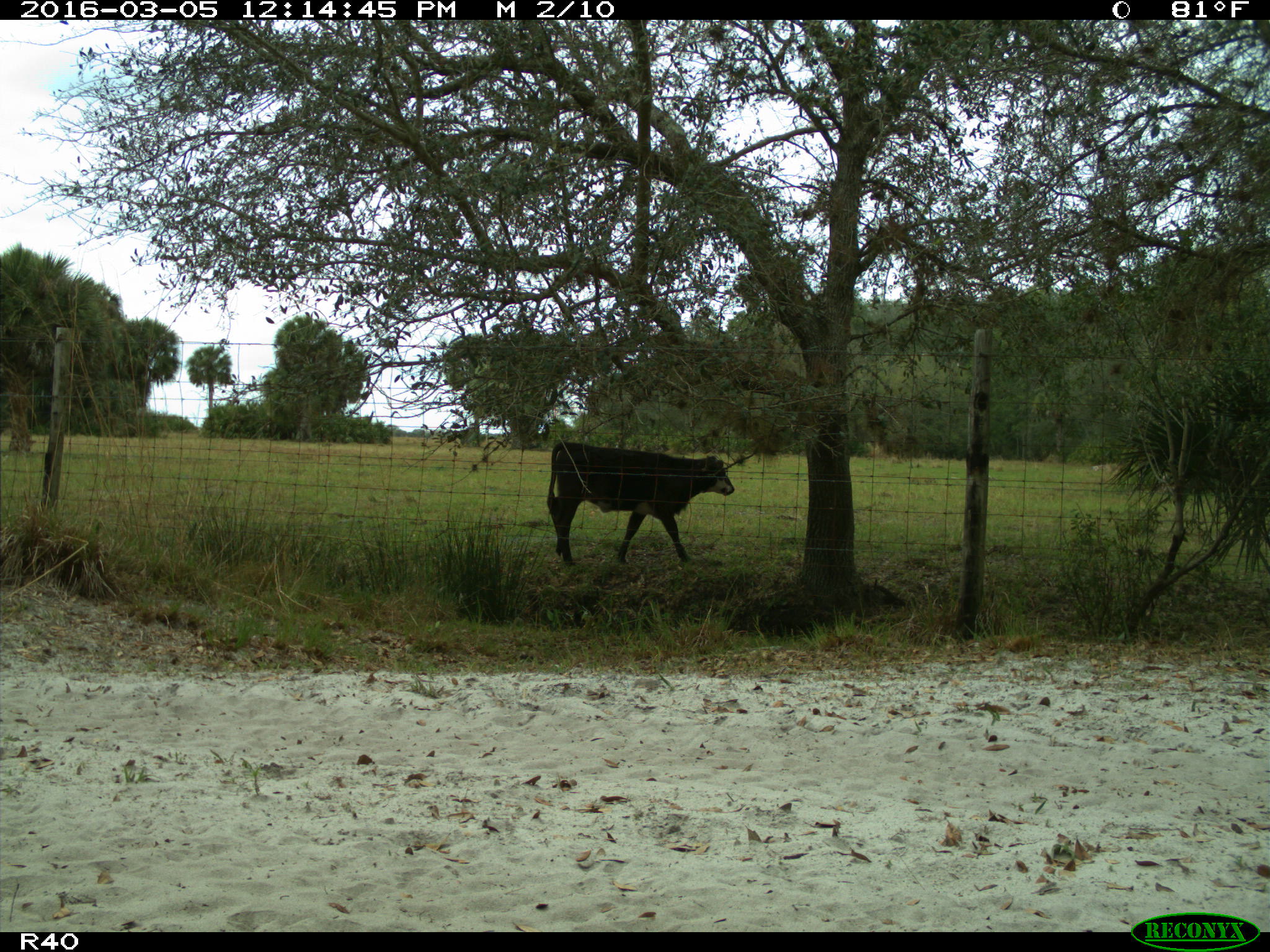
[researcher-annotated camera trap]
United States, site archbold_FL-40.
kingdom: Animalia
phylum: Chordata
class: Mammalia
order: Artiodactyla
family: Bovidae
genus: Bos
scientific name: Bos taurus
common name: domestic cow